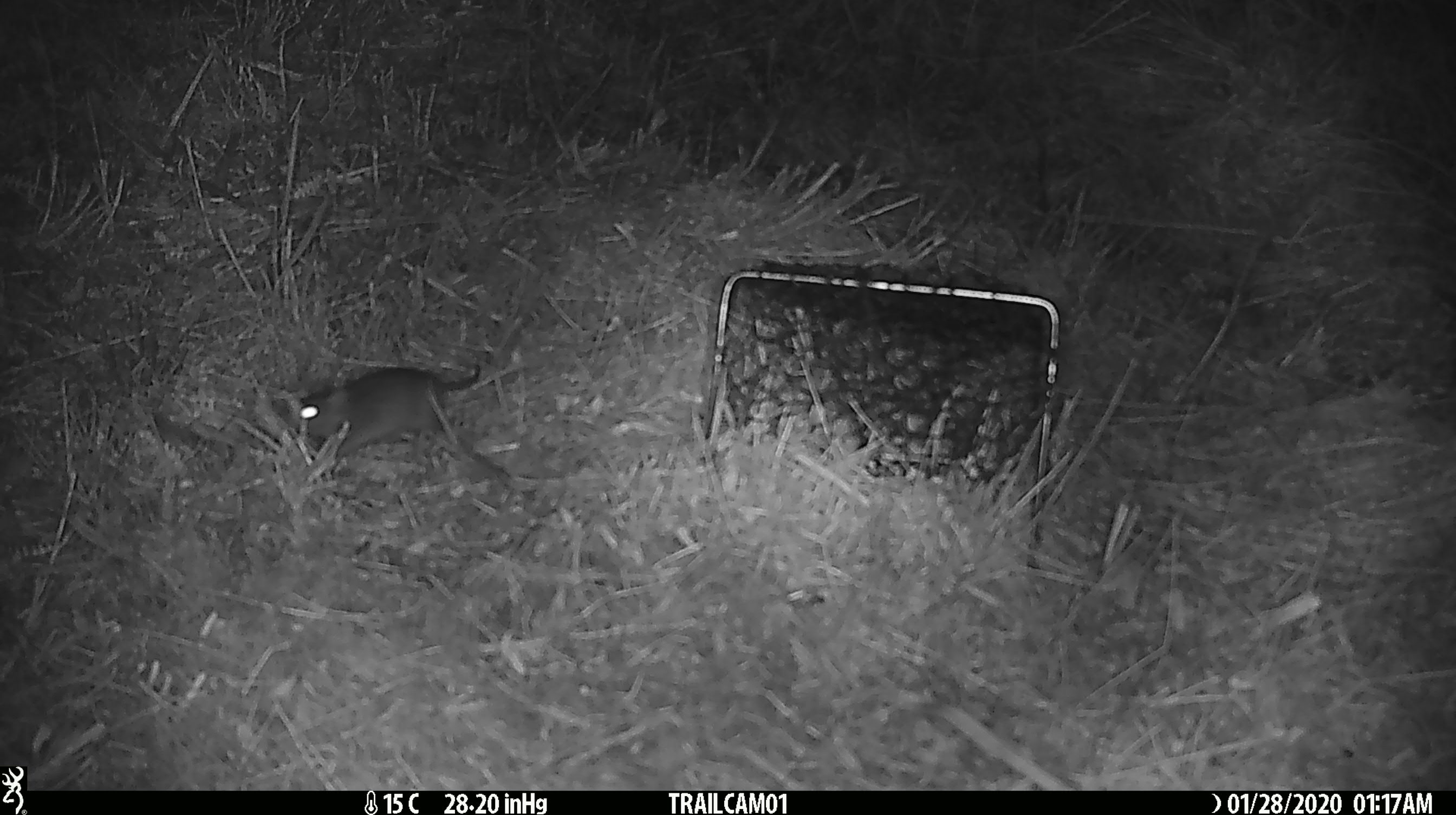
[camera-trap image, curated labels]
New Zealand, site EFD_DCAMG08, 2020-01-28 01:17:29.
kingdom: Animalia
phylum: Chordata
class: Mammalia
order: Rodentia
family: Muridae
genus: Mus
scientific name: Mus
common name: mouse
Mouse (Mus).